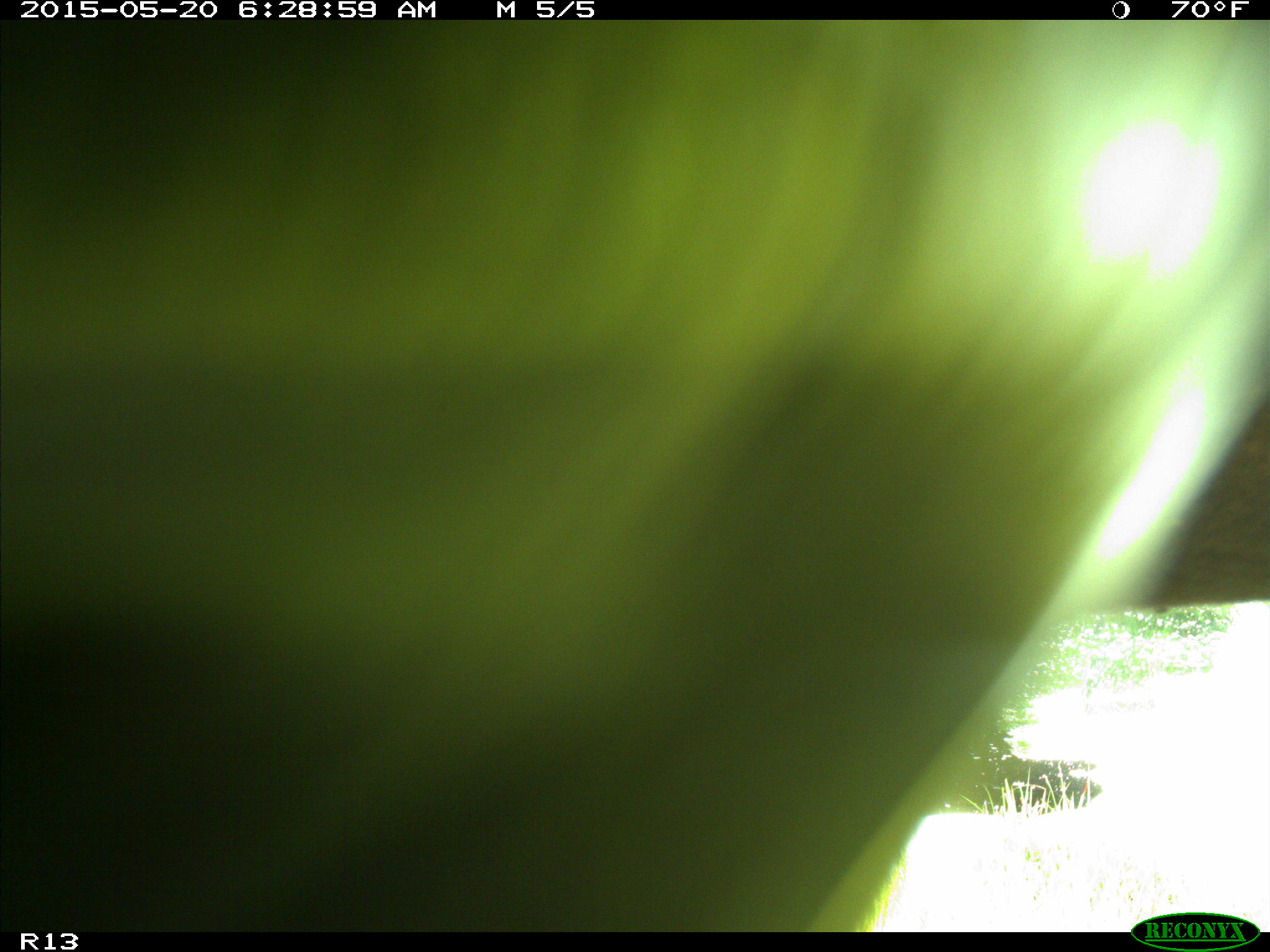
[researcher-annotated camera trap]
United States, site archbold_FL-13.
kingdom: Animalia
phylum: Chordata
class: Mammalia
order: Artiodactyla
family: Bovidae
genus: Bos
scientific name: Bos taurus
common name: domestic cow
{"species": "Bos taurus (domestic cow)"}